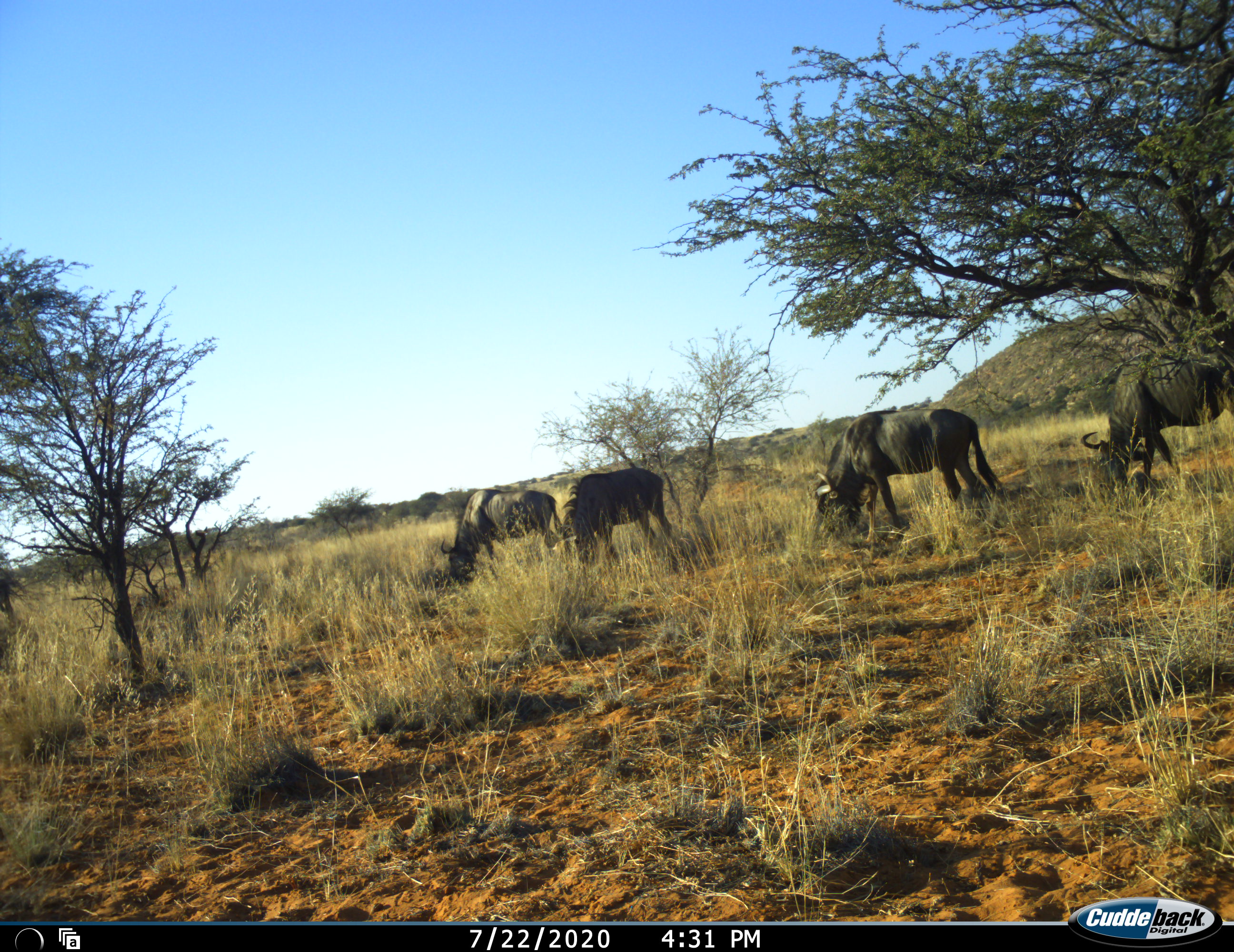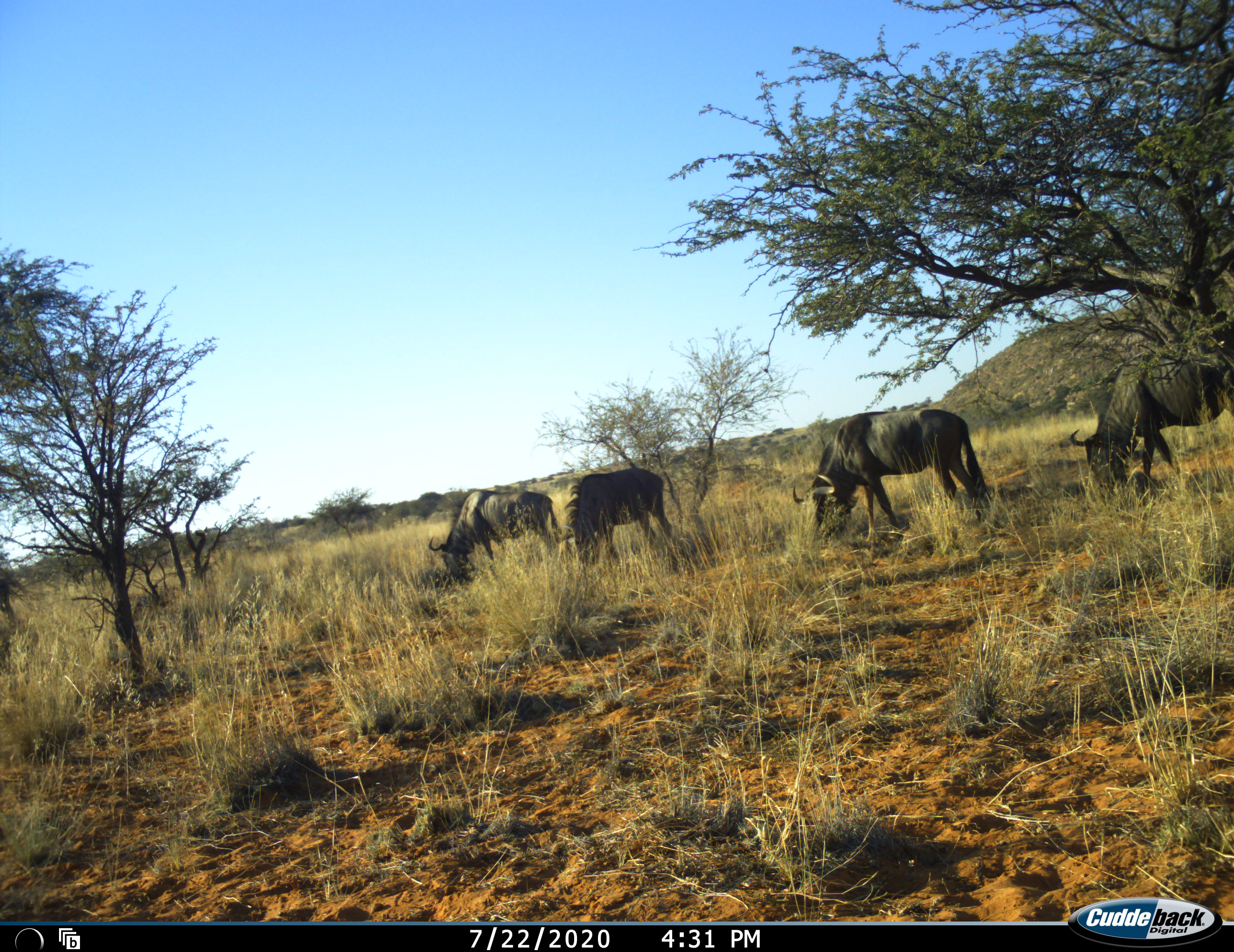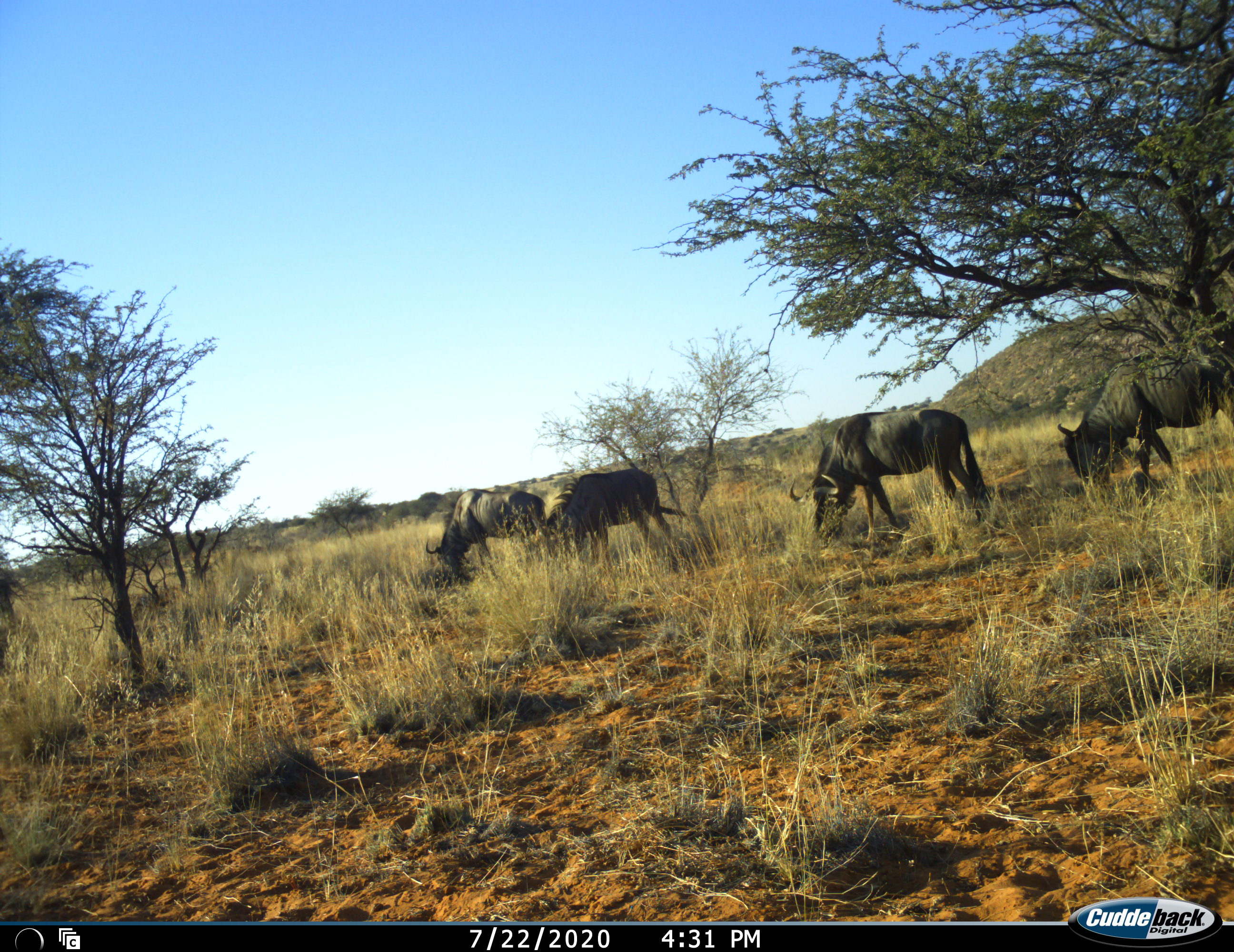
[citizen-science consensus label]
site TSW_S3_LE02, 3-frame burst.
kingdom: Animalia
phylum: Chordata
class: Mammalia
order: Artiodactyla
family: Bovidae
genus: Connochaetes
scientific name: Connochaetes taurinus taurinus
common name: blue wildebeest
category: wildebeestblue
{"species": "wildebeestblue (blue wildebeest) (Connochaetes taurinus taurinus)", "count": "4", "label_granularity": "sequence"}